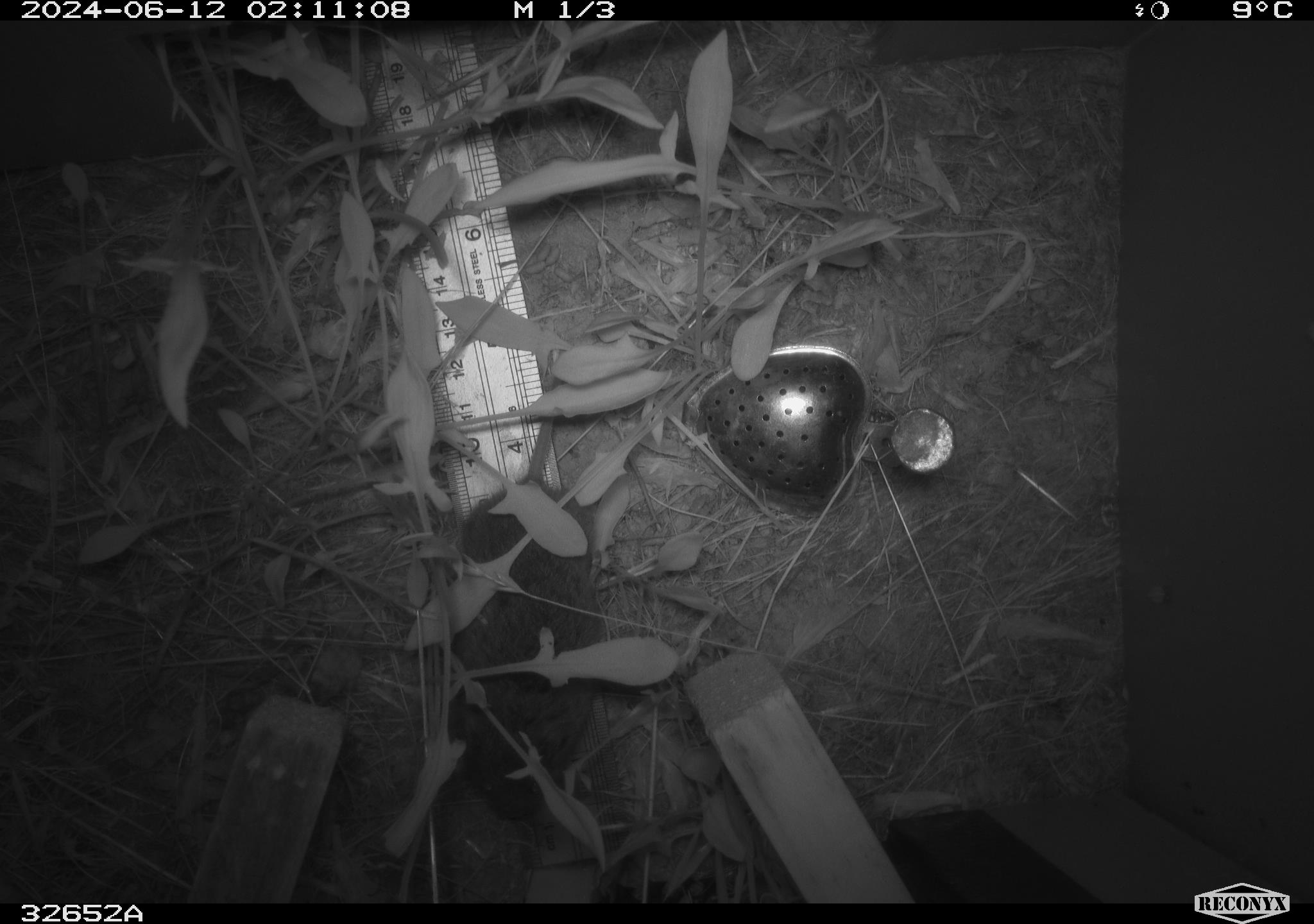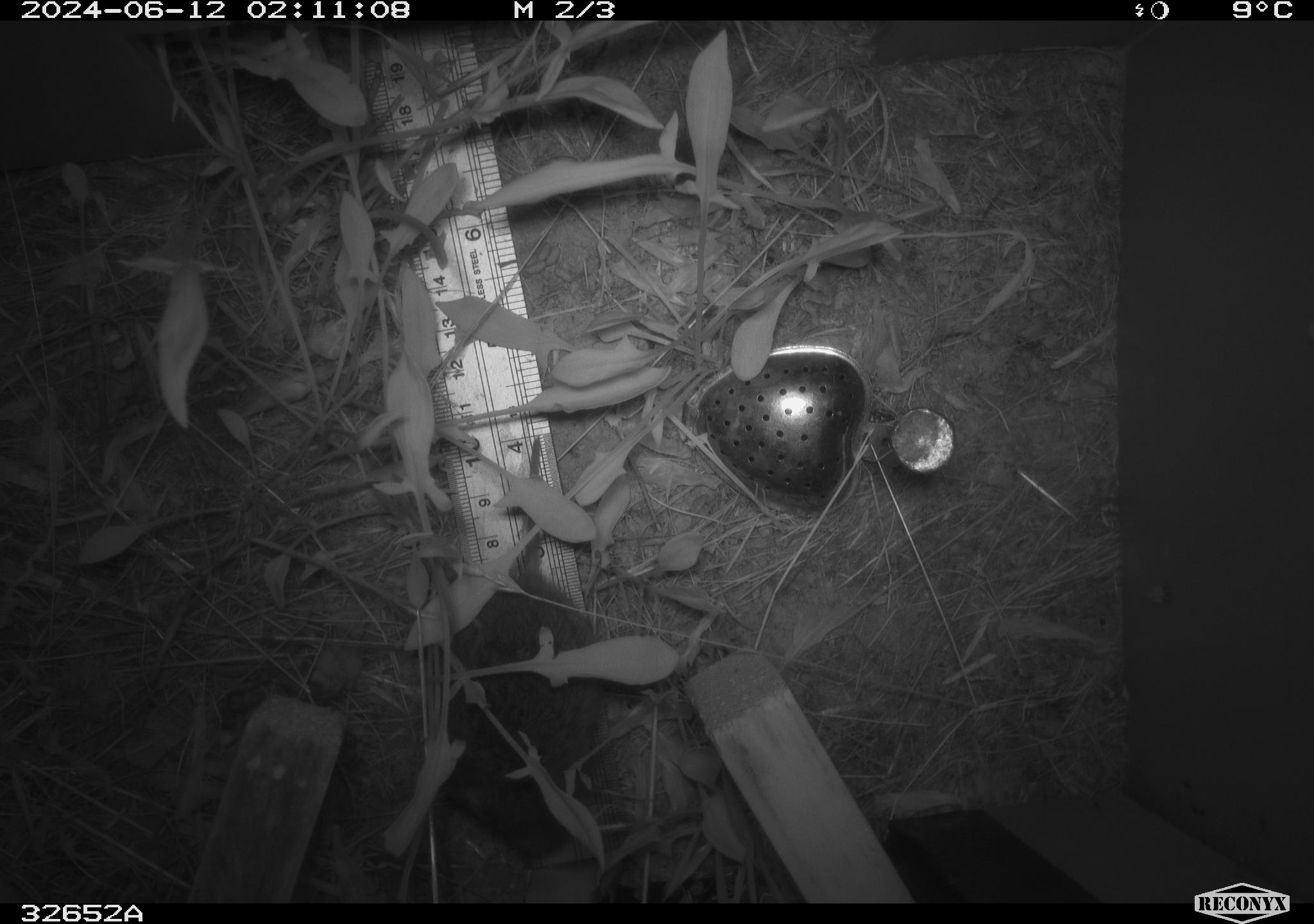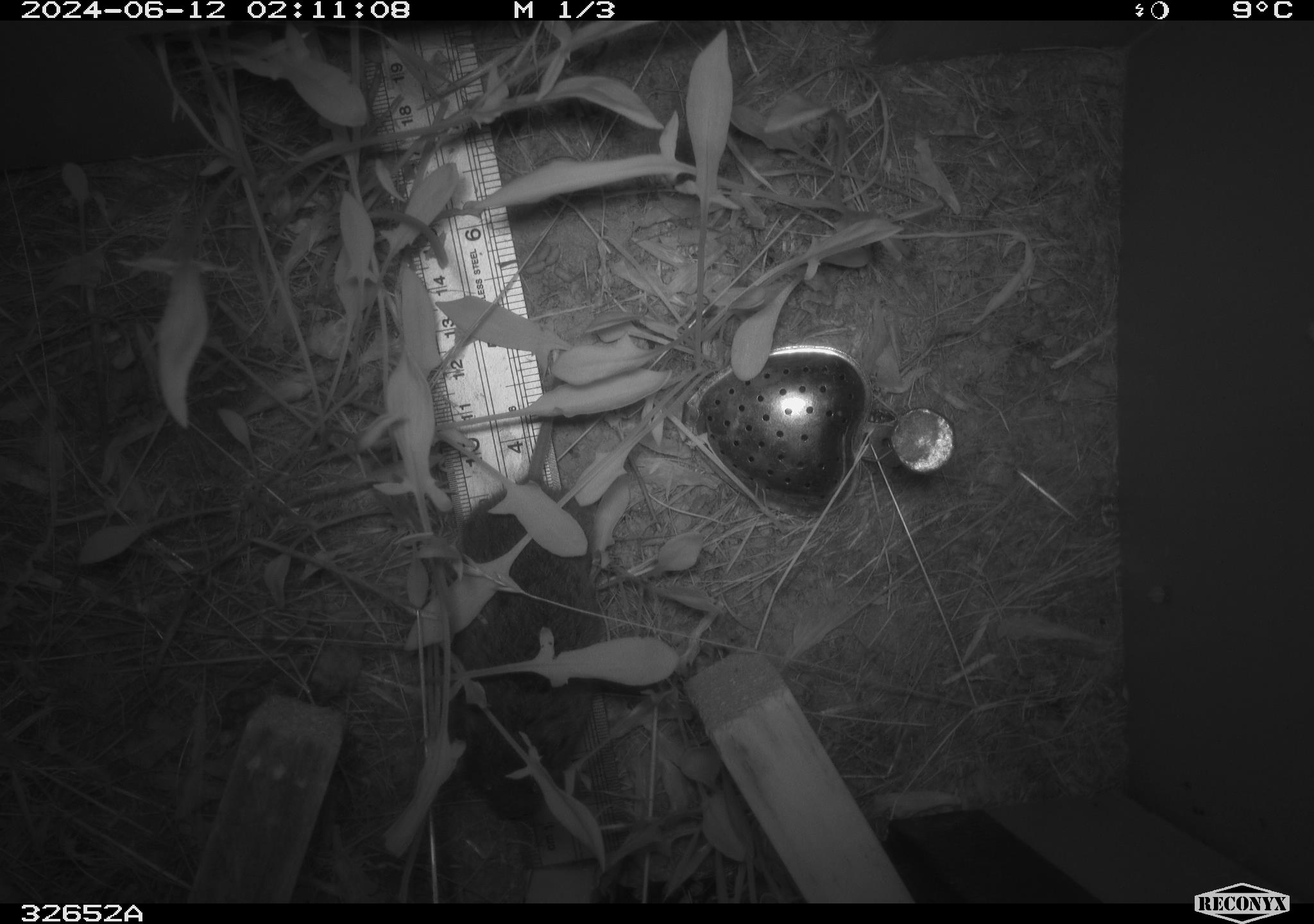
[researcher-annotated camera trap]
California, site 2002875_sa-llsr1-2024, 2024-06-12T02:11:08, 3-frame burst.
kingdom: Animalia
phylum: Chordata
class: Mammalia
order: Rodentia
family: Cricetidae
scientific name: Arvicolinae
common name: voles, lemmings, and muskrats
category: arvicolinae subfamily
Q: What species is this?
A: Arvicolinae subfamily (voles, lemmings, and muskrats) (Arvicolinae).